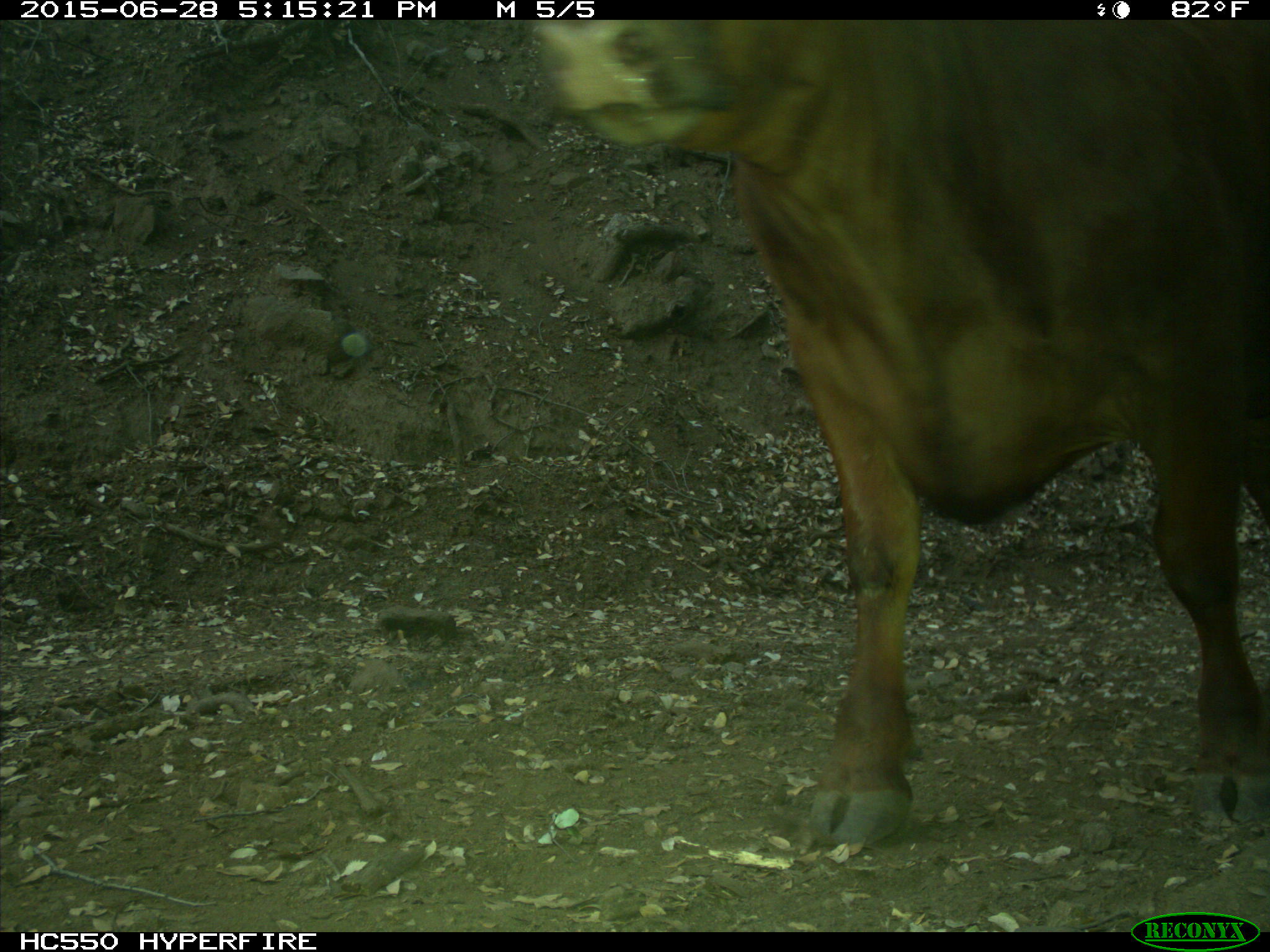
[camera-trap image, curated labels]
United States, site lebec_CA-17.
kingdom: Animalia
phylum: Chordata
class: Mammalia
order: Artiodactyla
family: Bovidae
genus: Bos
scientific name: Bos taurus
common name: domestic cow